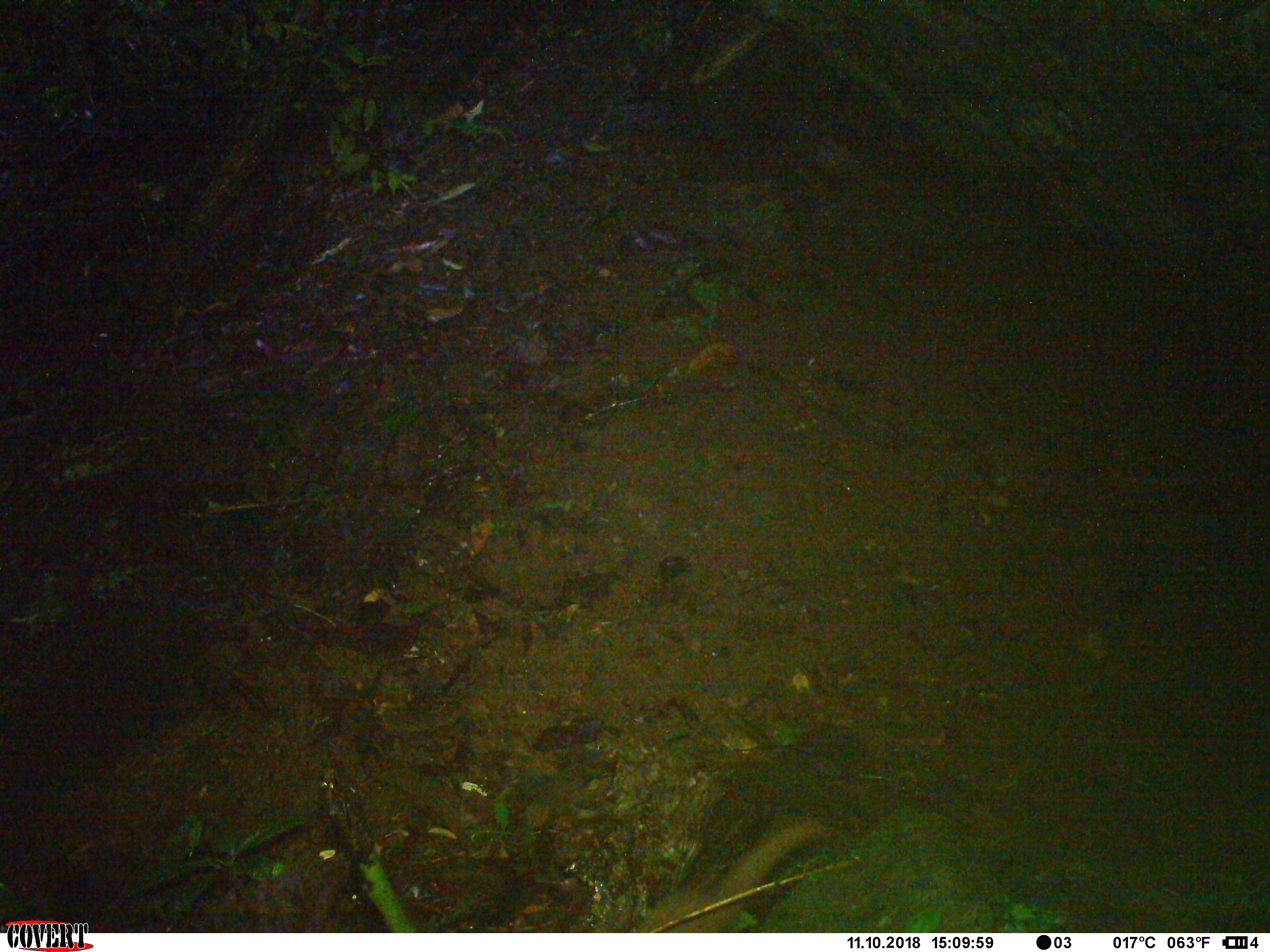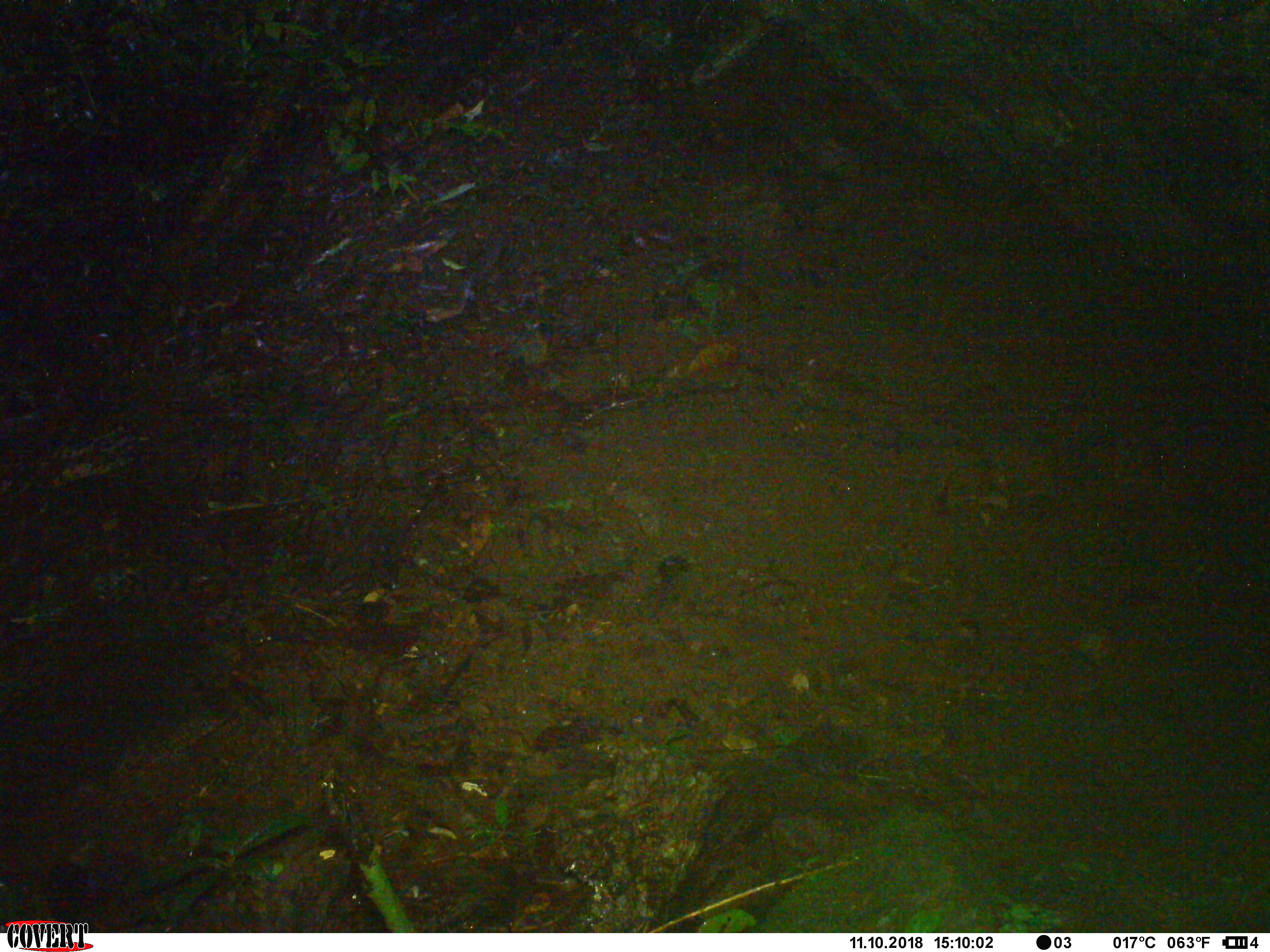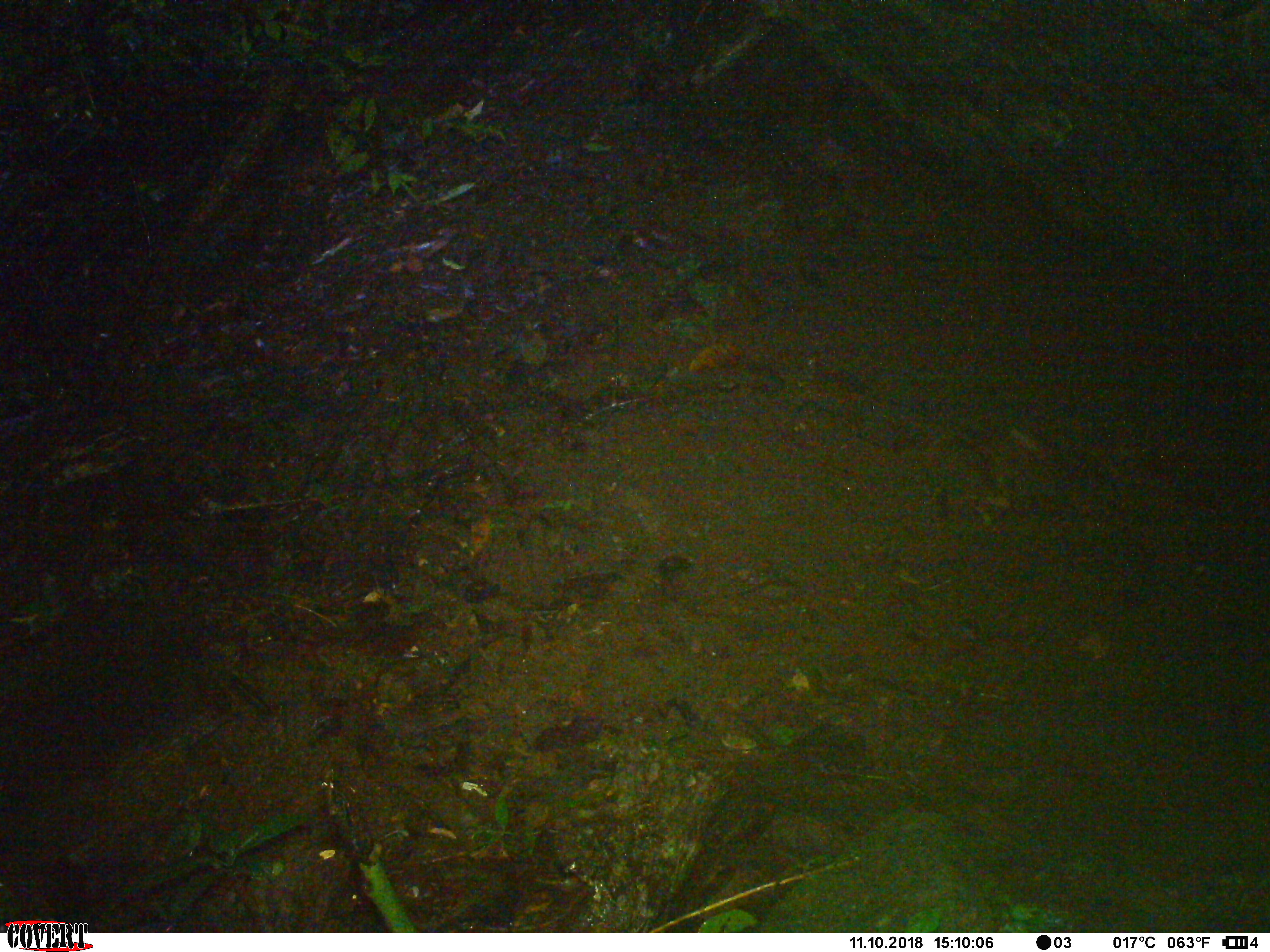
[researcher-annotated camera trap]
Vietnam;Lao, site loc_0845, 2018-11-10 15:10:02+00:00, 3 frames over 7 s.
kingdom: Animalia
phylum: Chordata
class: Mammalia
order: Carnivora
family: Mustelidae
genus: Melogale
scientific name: Melogale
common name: ferret badger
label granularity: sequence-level